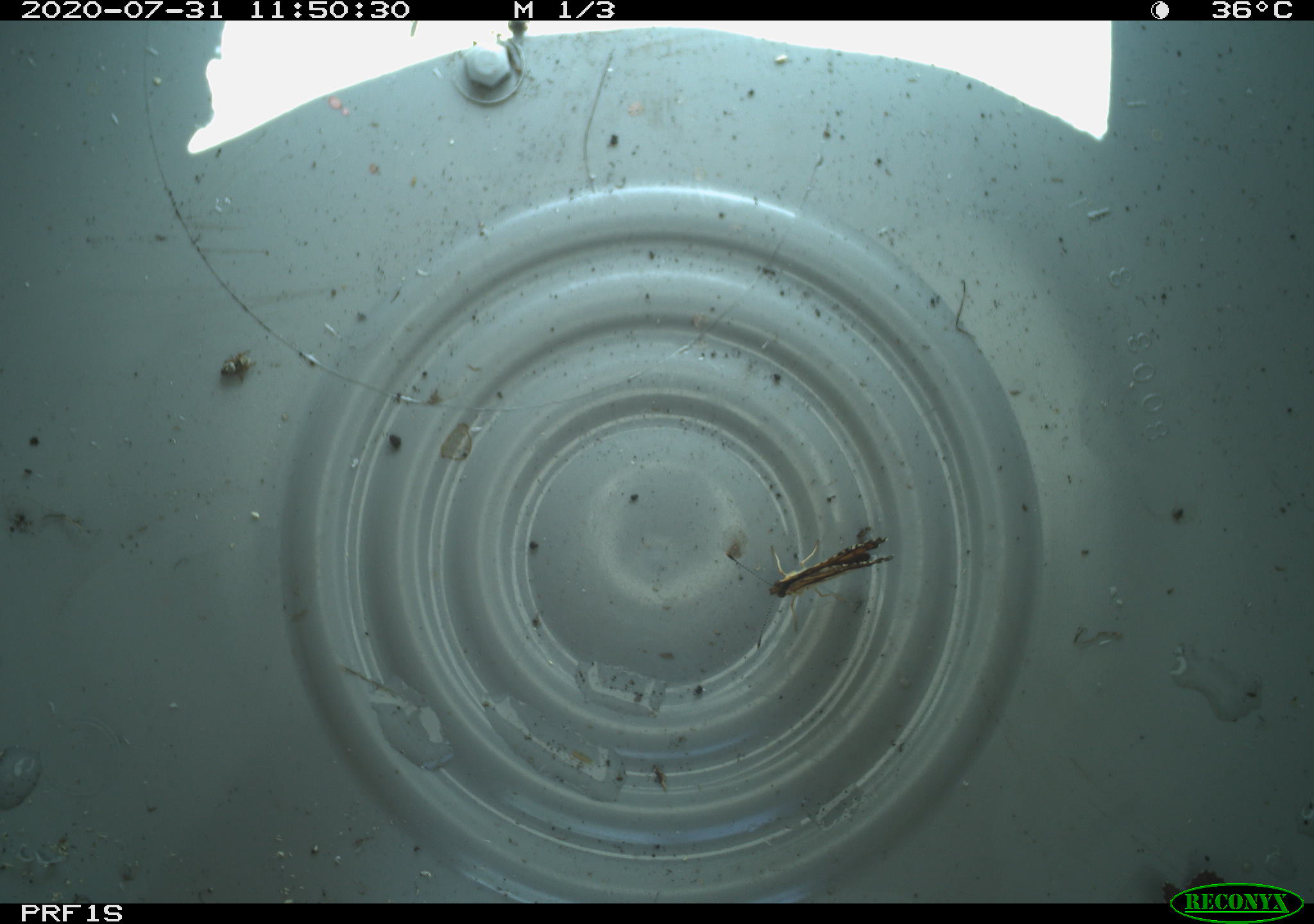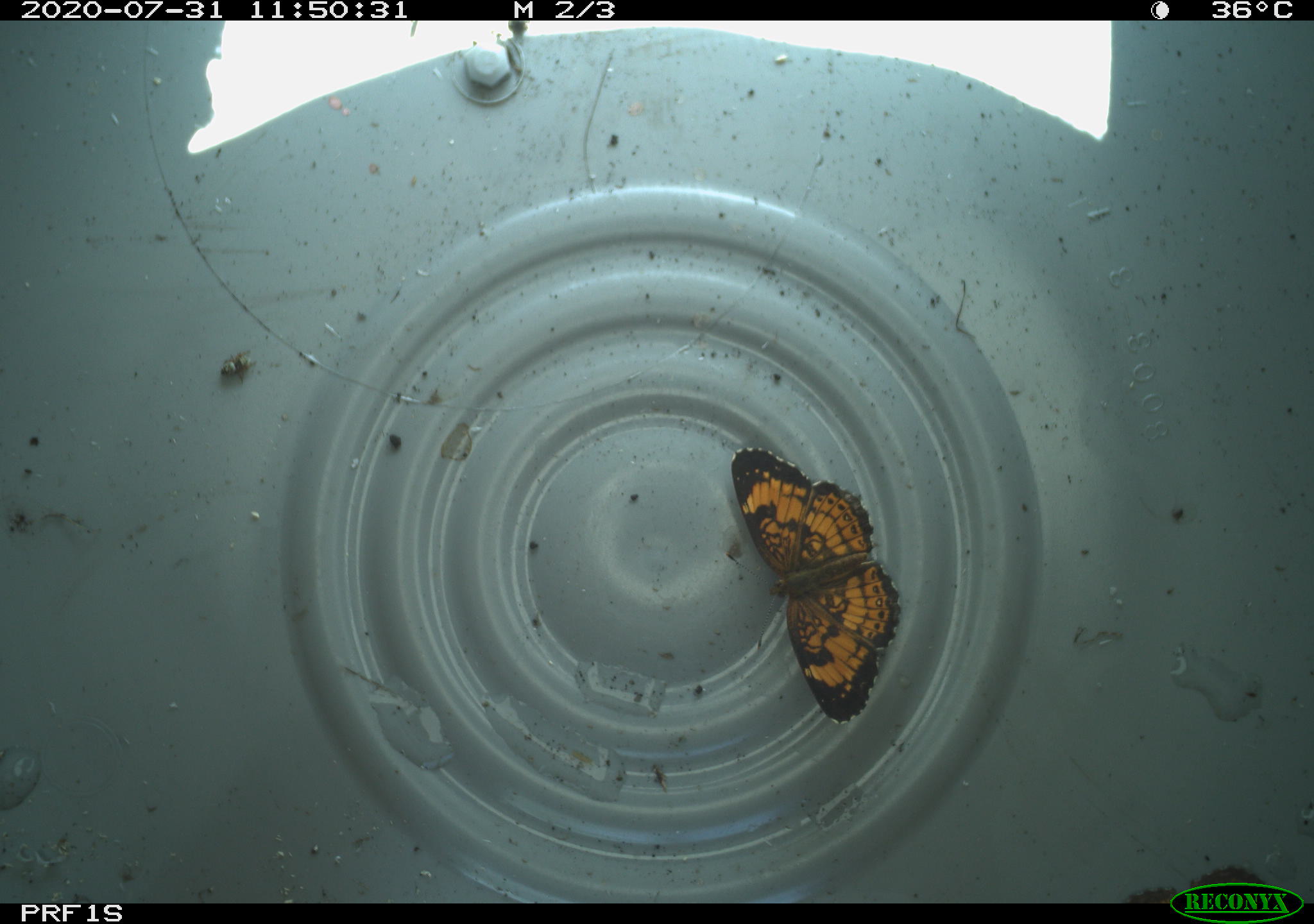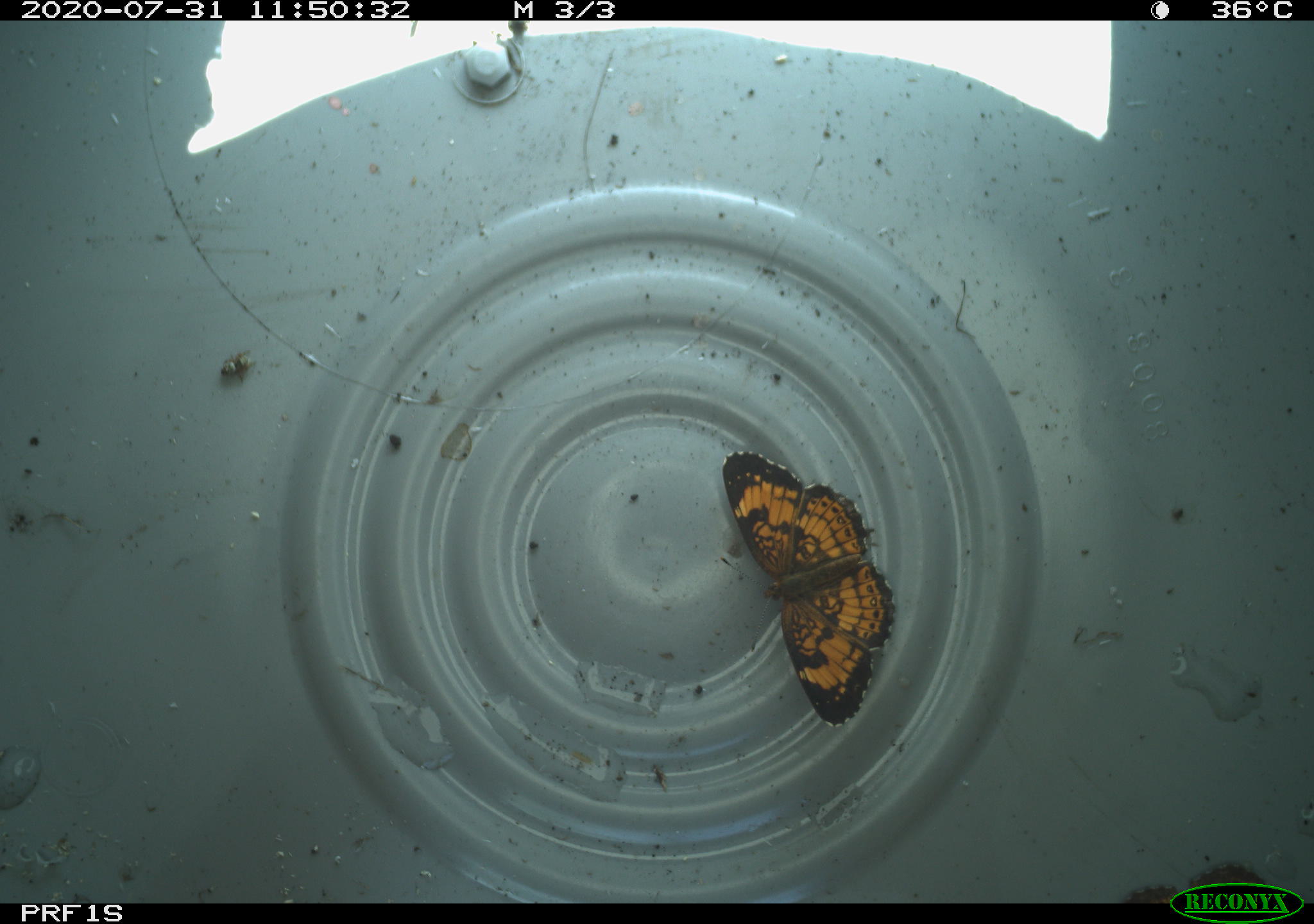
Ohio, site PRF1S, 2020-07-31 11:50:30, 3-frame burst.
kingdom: Animalia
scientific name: Animalia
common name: animal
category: invertebrate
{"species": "invertebrate (animal) (Animalia)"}